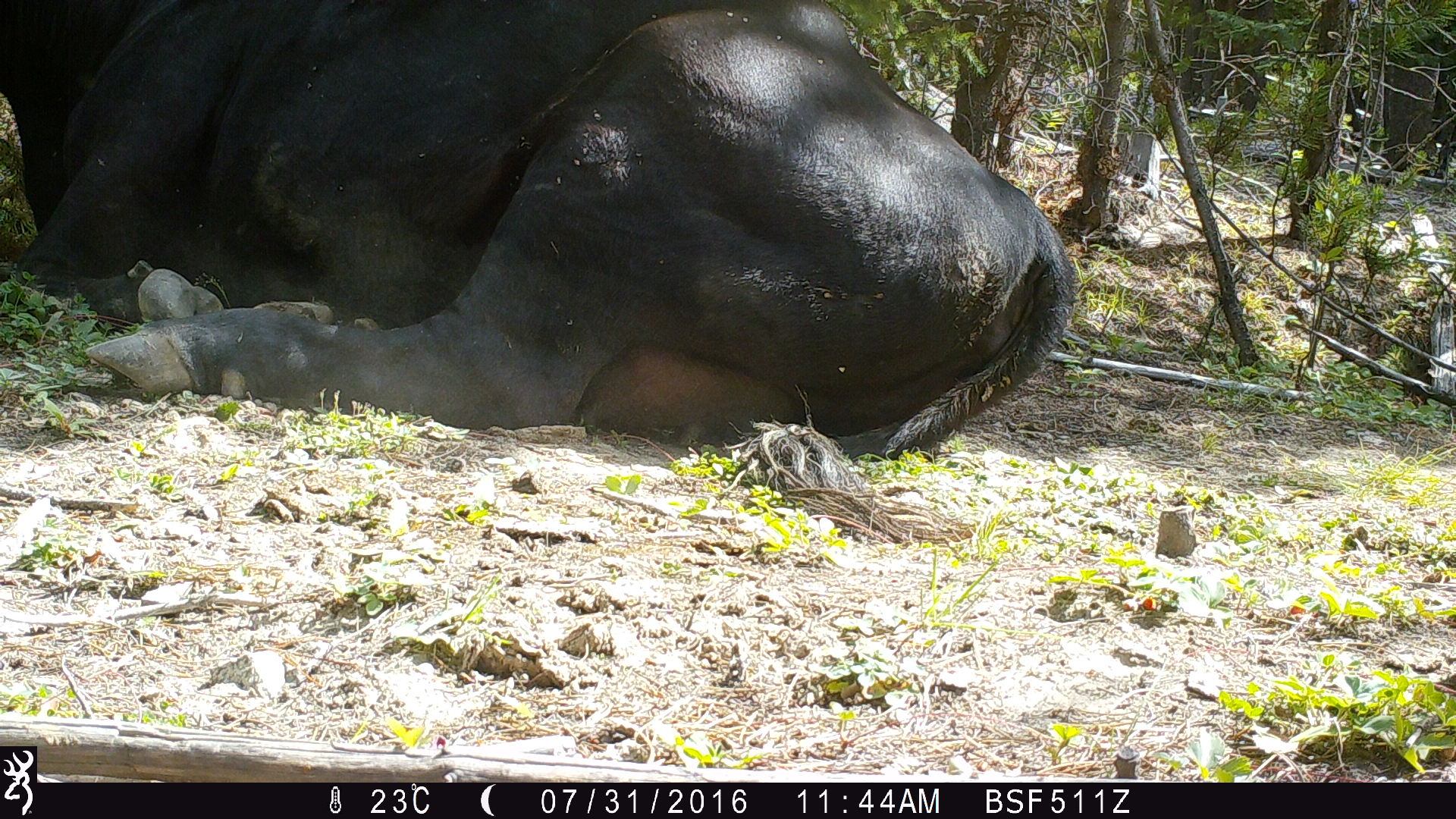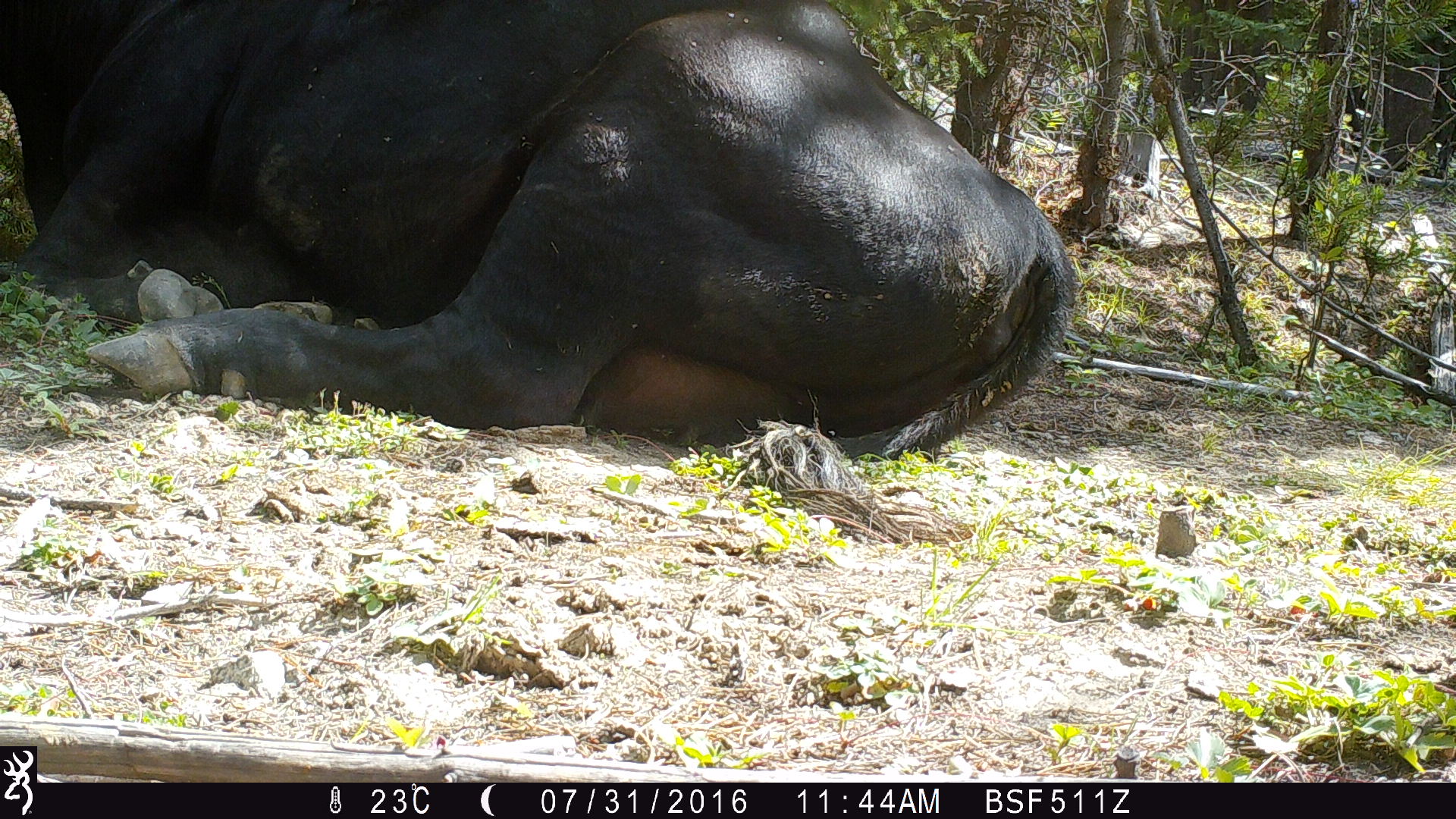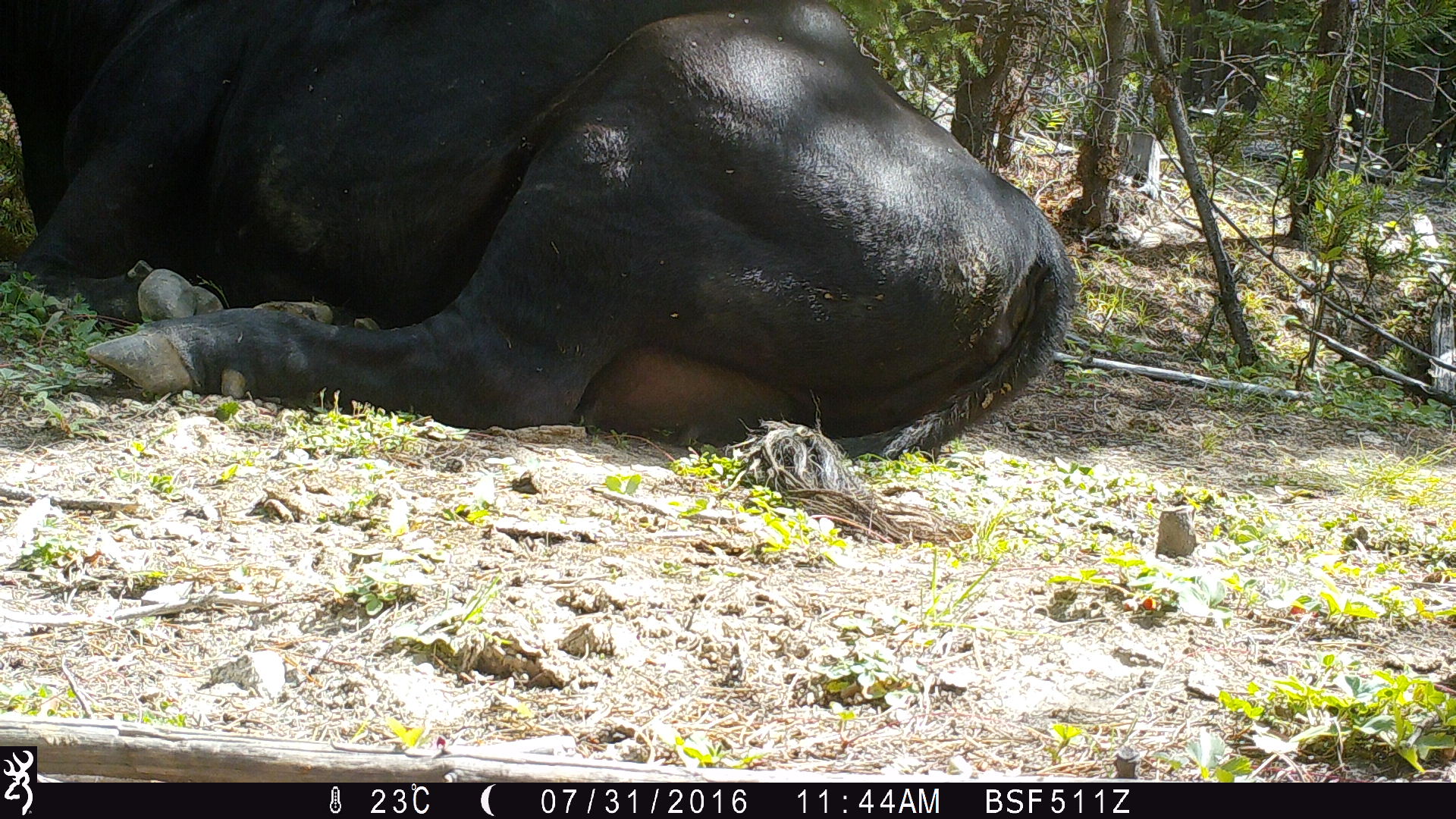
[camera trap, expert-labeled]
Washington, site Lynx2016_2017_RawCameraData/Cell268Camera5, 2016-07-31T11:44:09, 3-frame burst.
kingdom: Animalia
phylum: Chordata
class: Mammalia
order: Artiodactyla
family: Bovidae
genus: Bos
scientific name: Bos taurus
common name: domestic cattle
Domestic cattle (Bos taurus). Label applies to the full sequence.